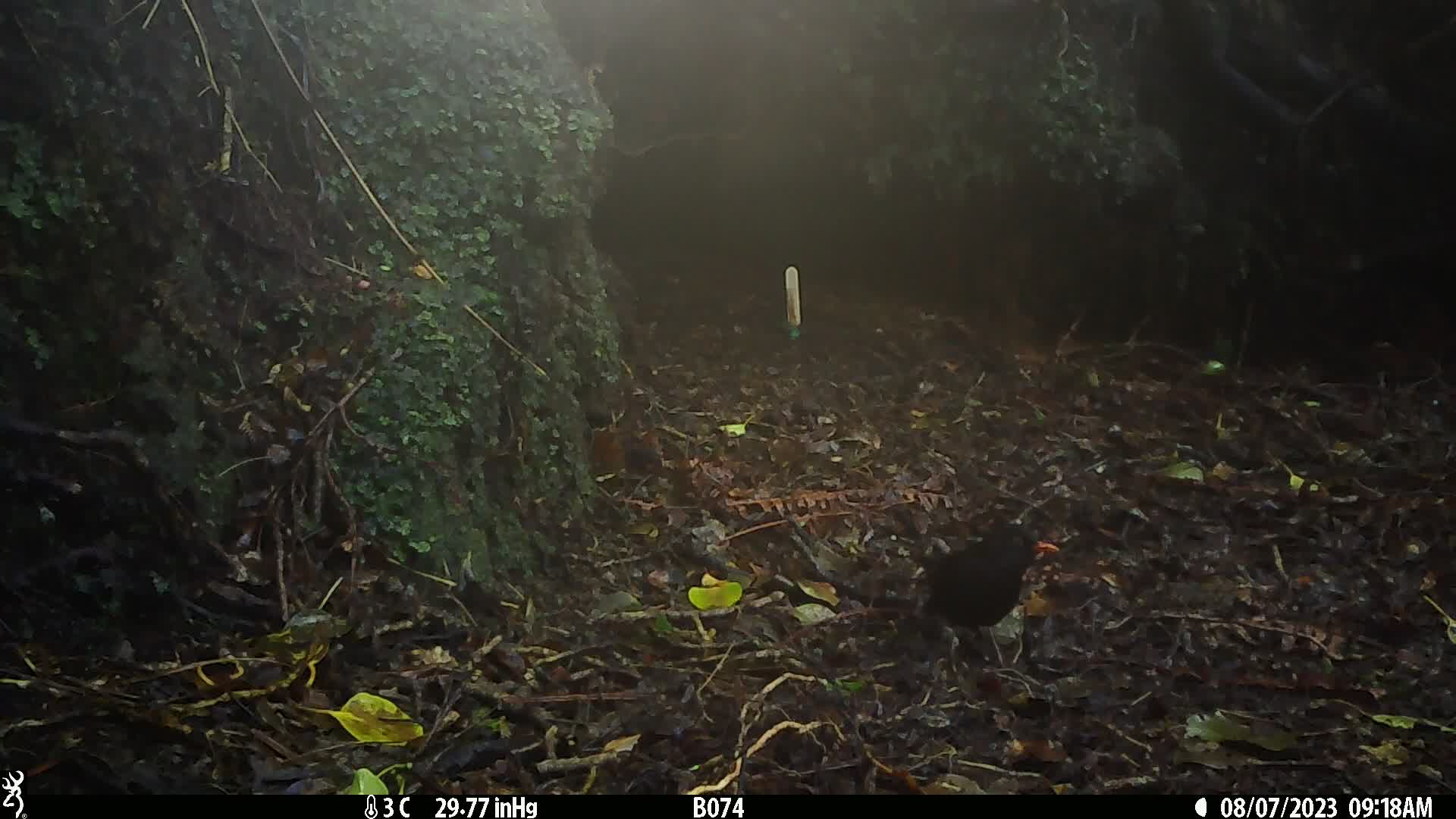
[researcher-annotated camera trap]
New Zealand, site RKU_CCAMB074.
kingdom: Animalia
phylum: Chordata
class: Aves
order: Passeriformes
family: Turdidae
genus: Turdus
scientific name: Turdus merula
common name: eurasian blackbird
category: blackbird